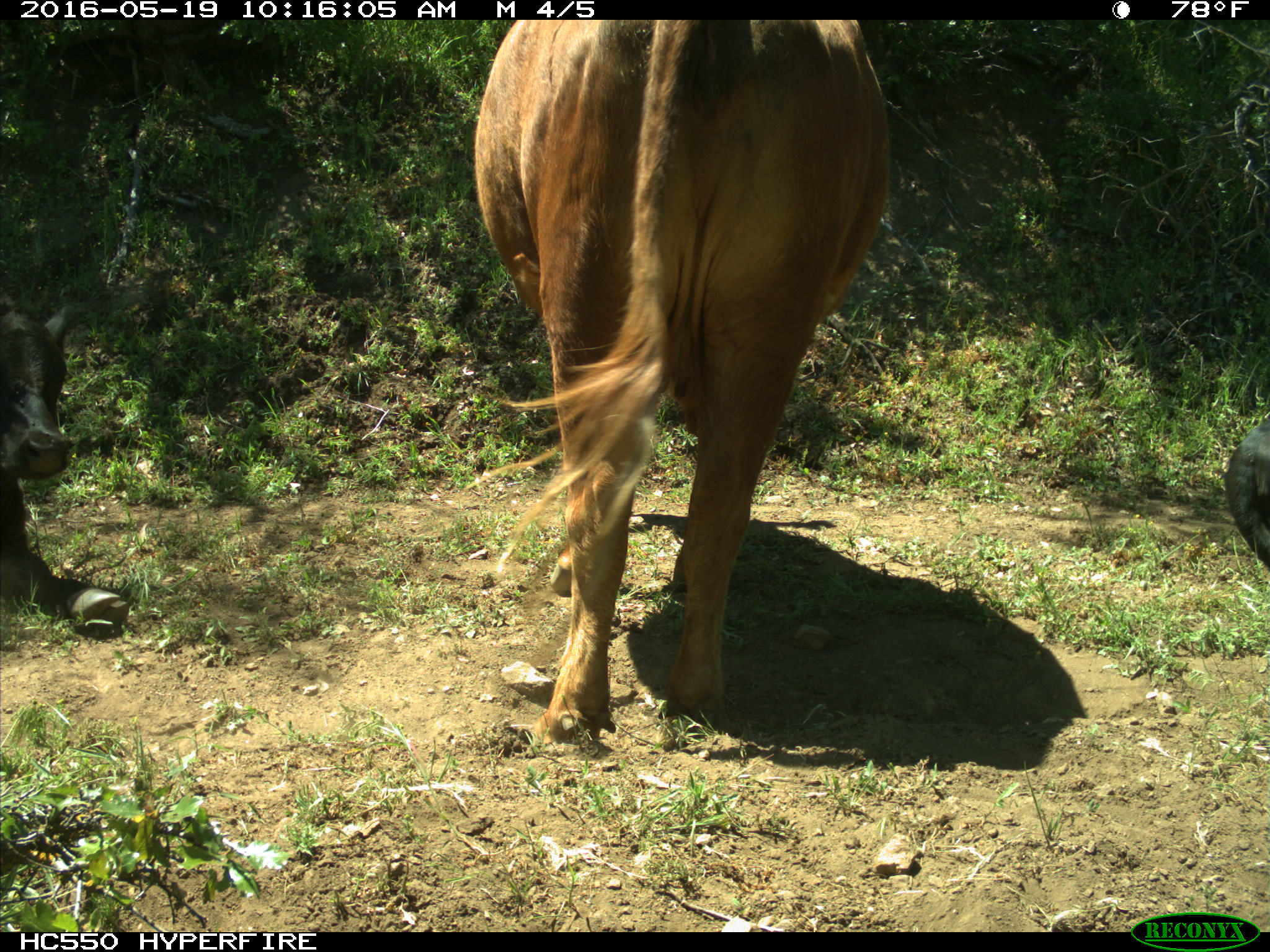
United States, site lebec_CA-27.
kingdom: Animalia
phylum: Chordata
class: Mammalia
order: Artiodactyla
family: Bovidae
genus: Bos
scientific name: Bos taurus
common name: domestic cow